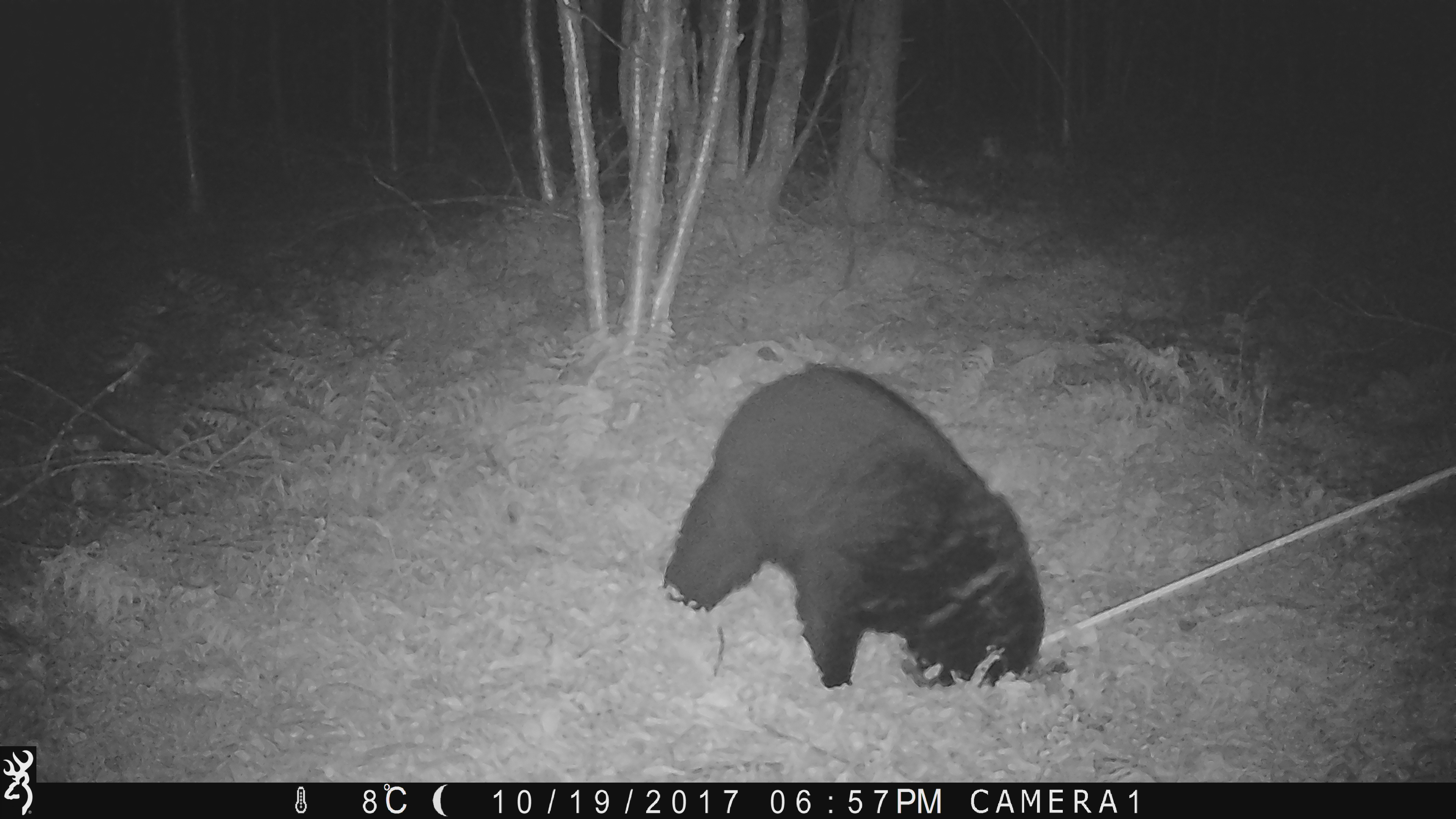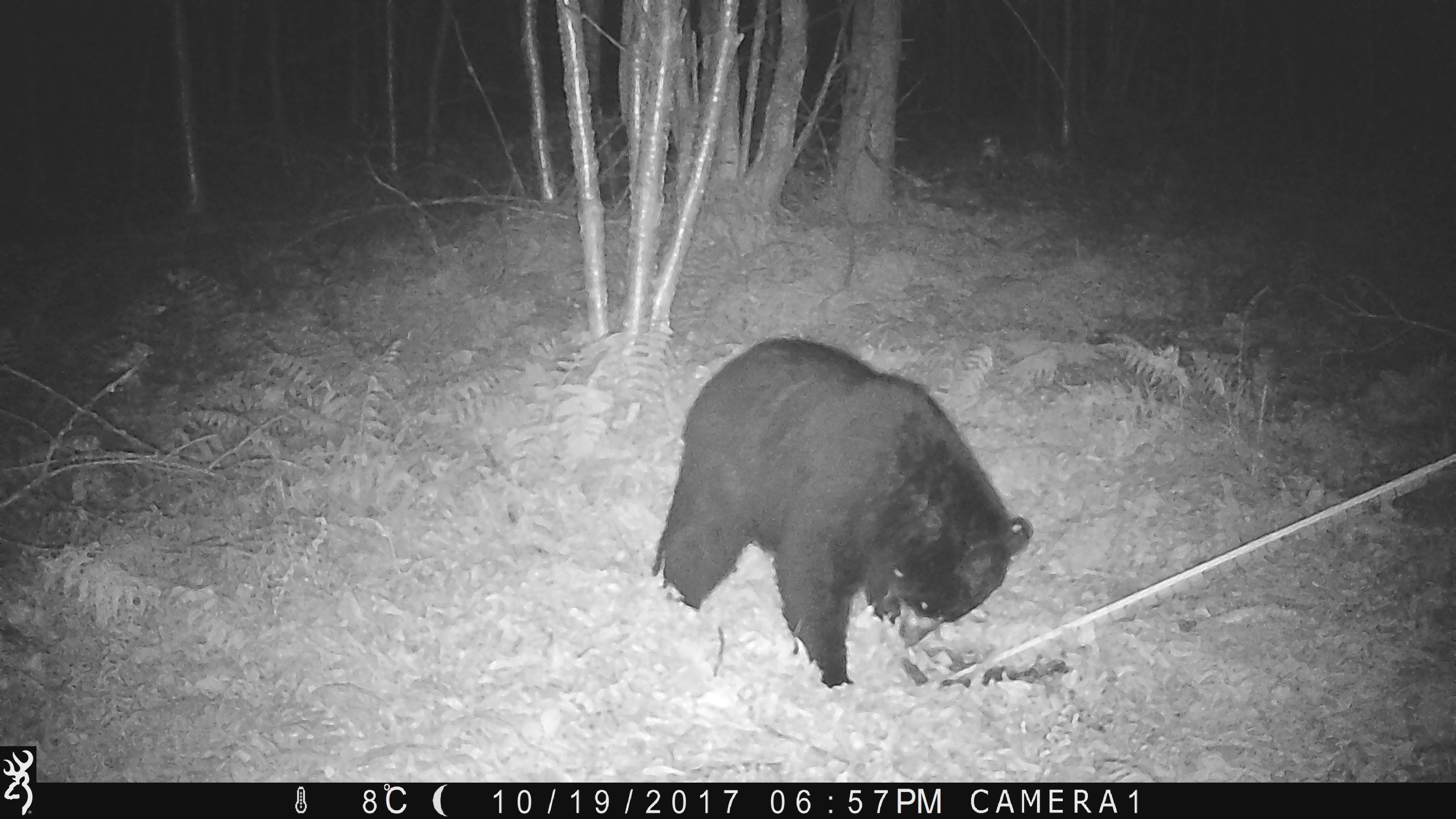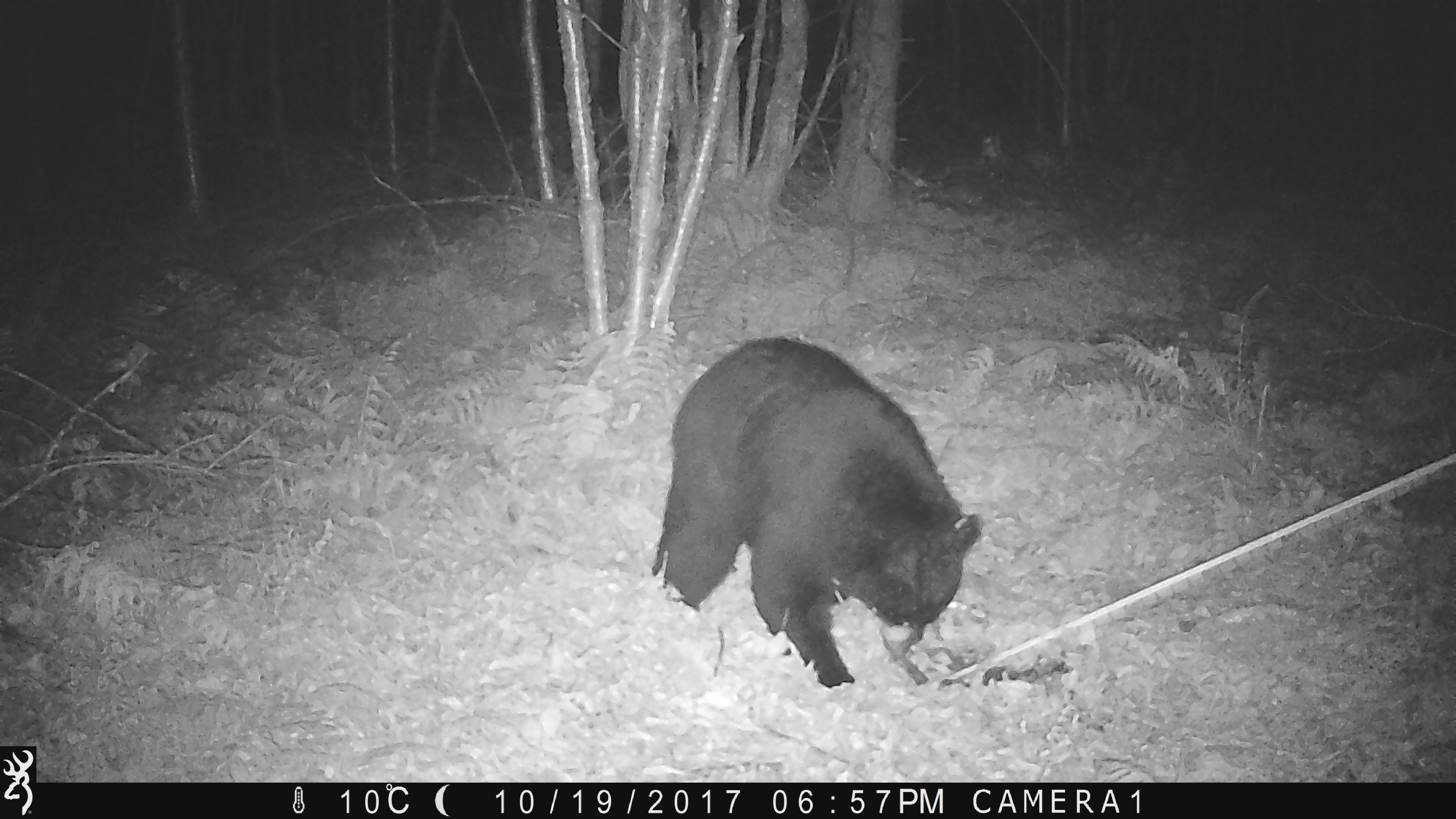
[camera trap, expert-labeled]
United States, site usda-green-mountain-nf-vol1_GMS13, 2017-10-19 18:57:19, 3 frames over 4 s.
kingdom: Animalia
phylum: Chordata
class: Mammalia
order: Carnivora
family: Ursidae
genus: Ursus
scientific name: Ursus americanus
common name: black bear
Black bear (Ursus americanus).